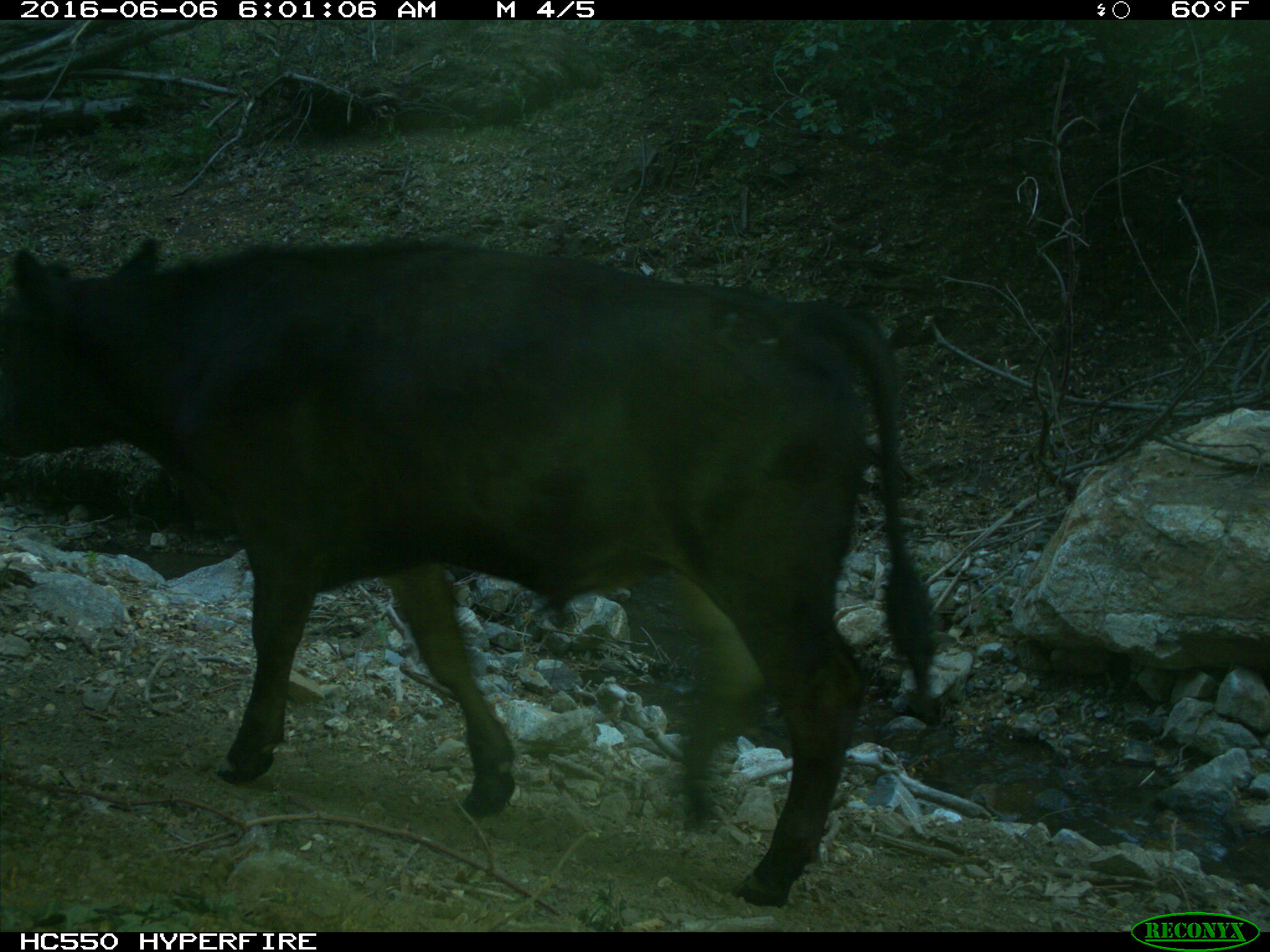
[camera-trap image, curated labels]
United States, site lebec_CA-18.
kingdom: Animalia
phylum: Chordata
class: Mammalia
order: Artiodactyla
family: Bovidae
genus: Bos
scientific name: Bos taurus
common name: domestic cow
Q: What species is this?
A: Bos taurus (domestic cow).